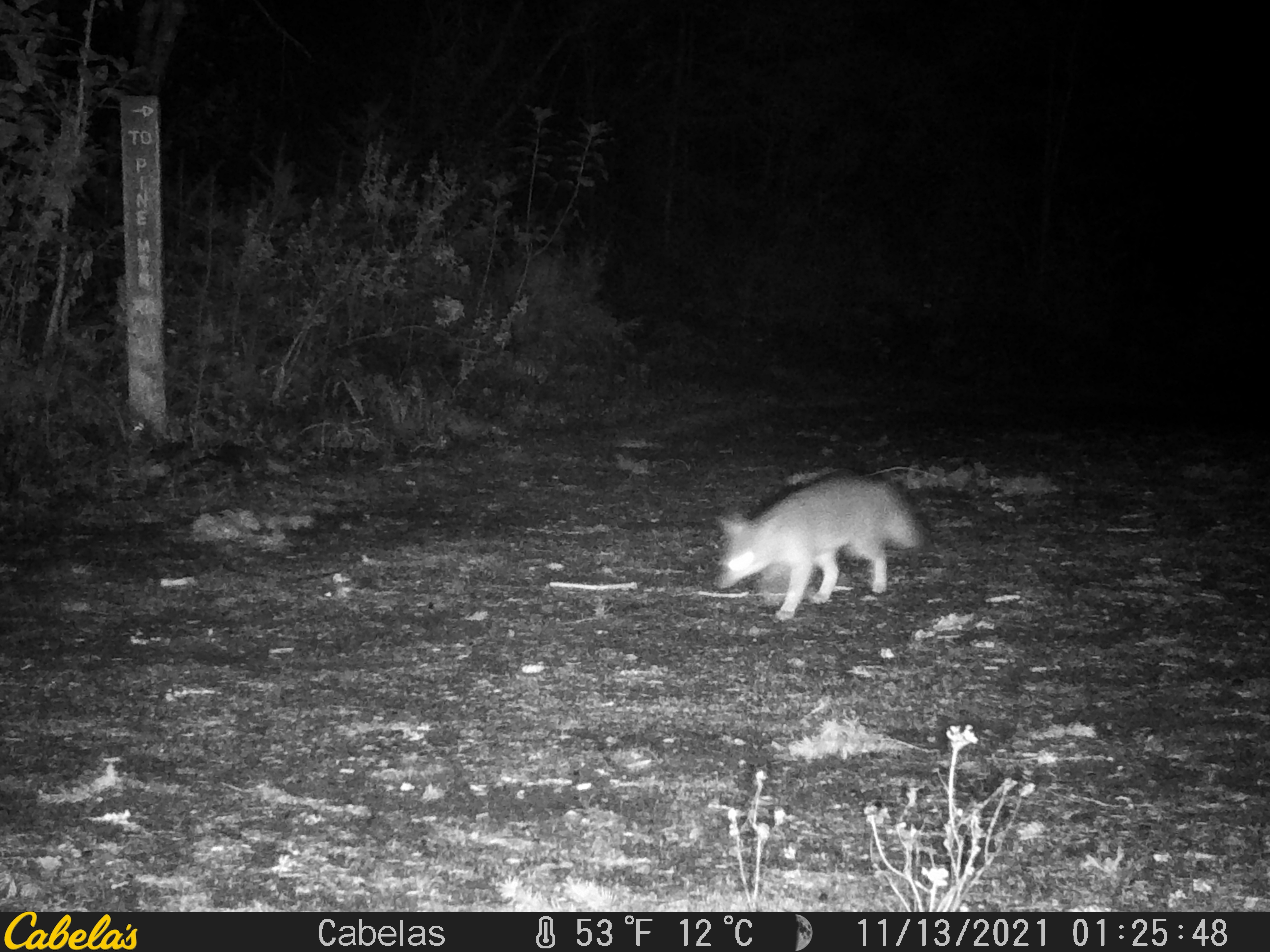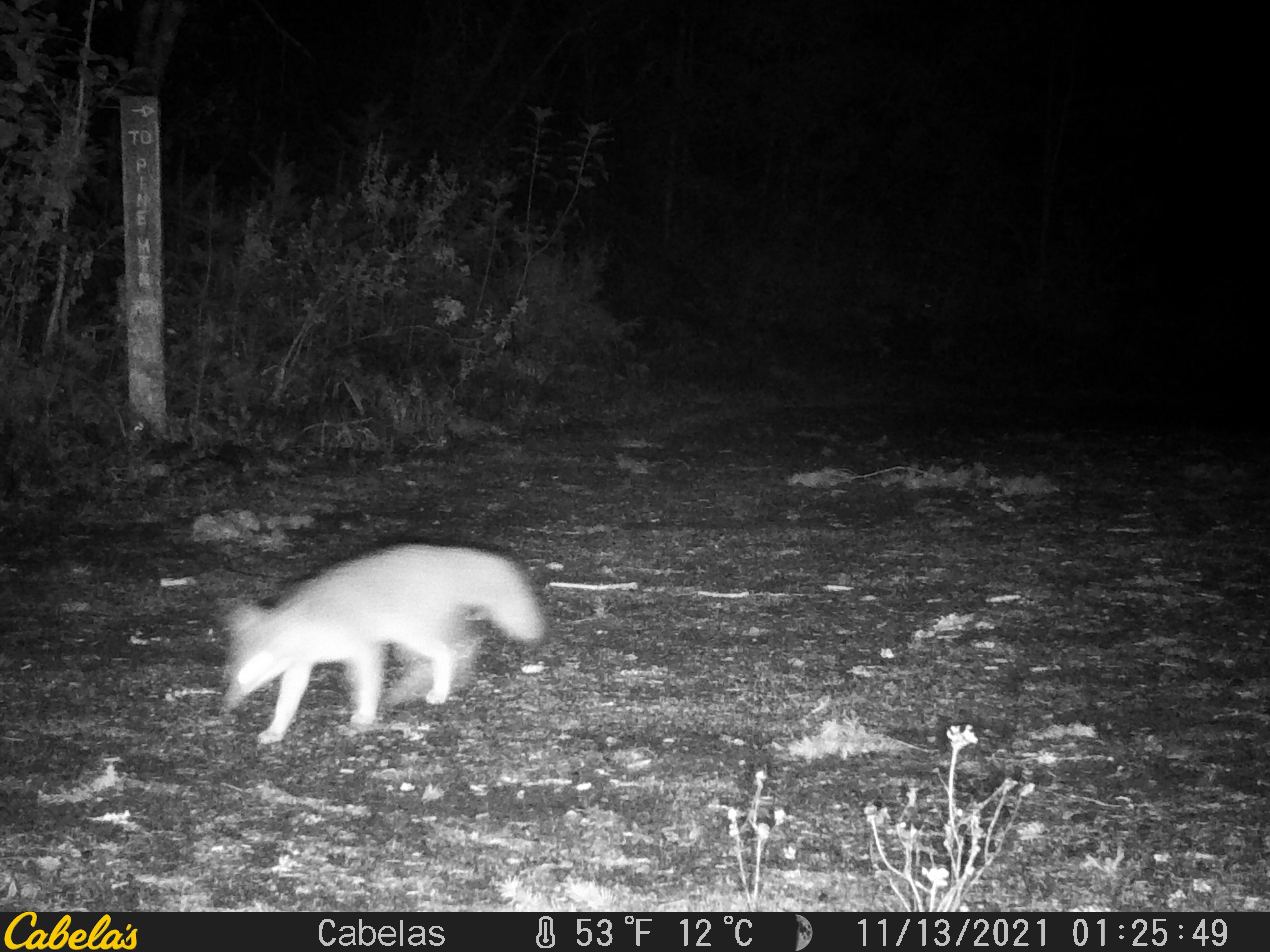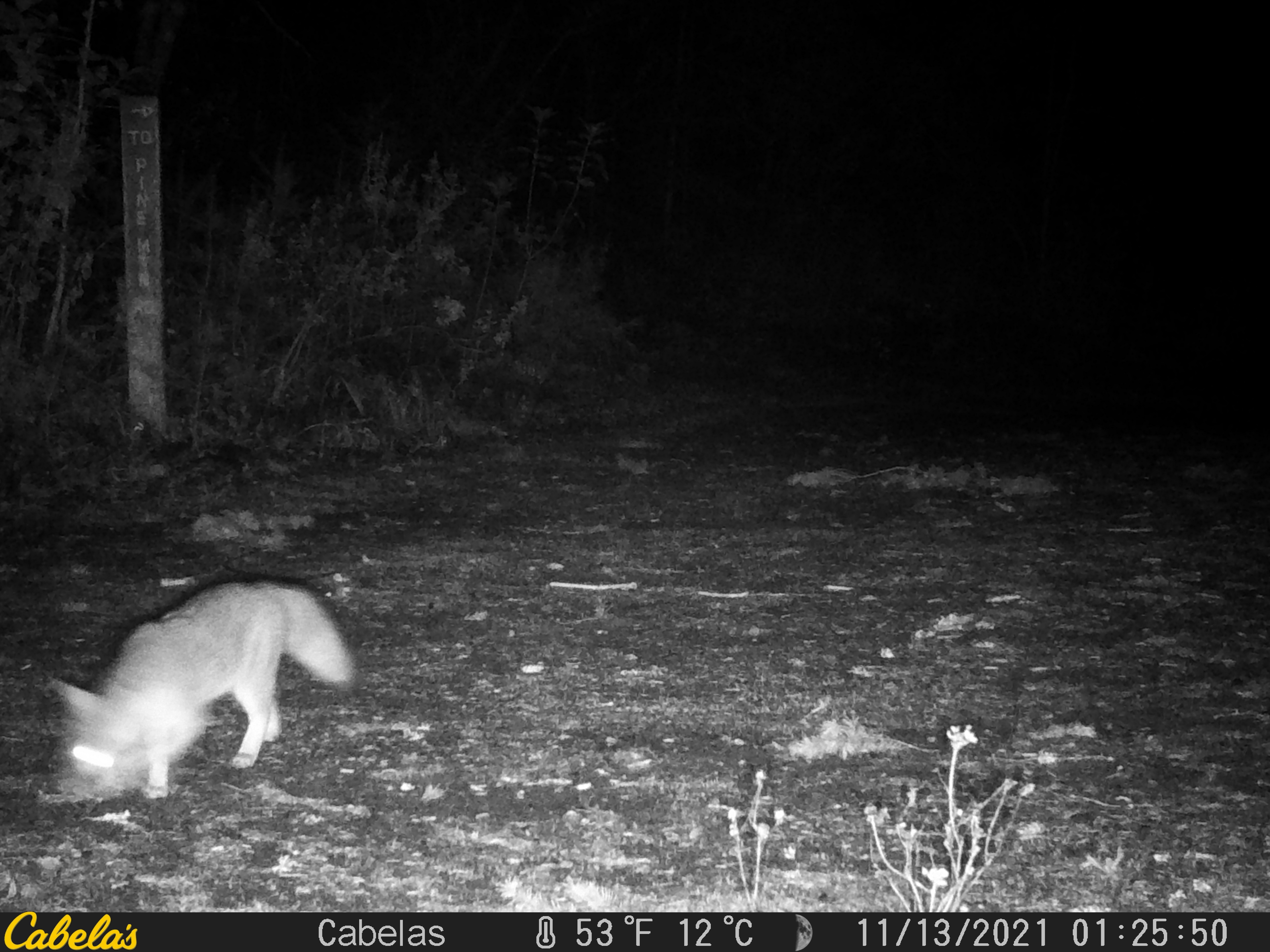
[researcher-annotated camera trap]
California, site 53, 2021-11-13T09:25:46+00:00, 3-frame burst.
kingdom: Animalia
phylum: Chordata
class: Mammalia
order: Carnivora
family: Canidae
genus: Urocyon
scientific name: Urocyon cinereoargenteus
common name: gray fox